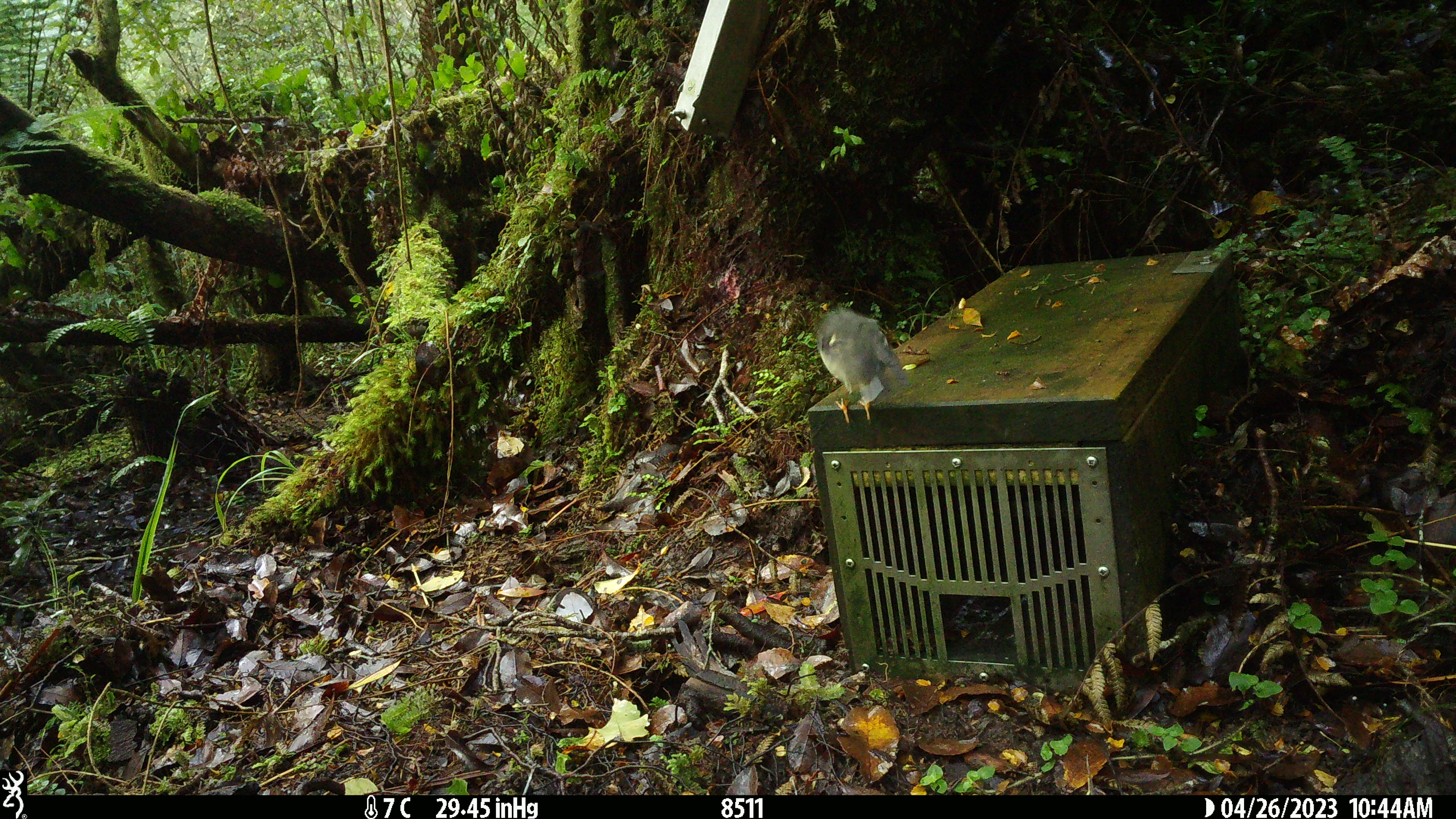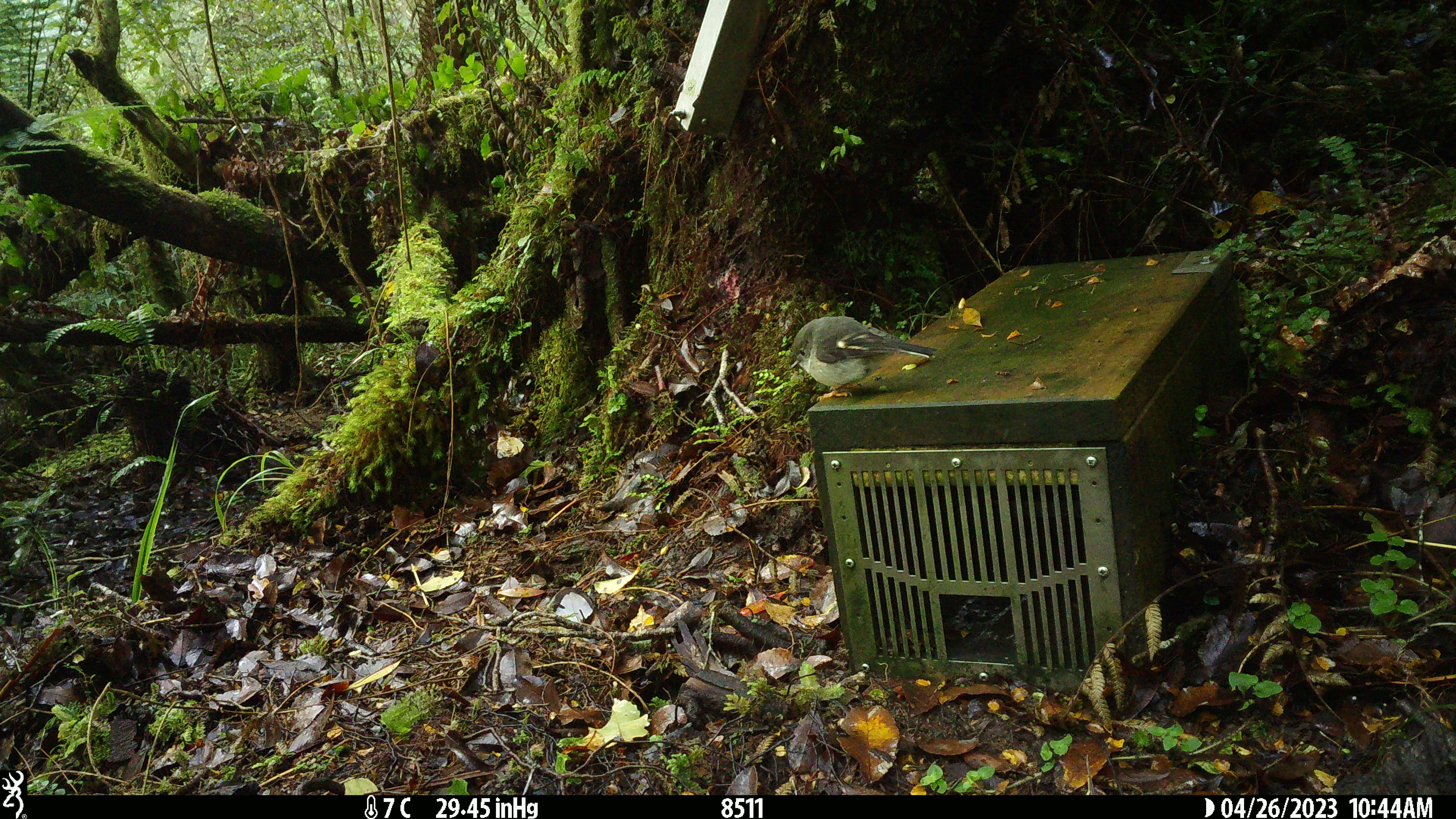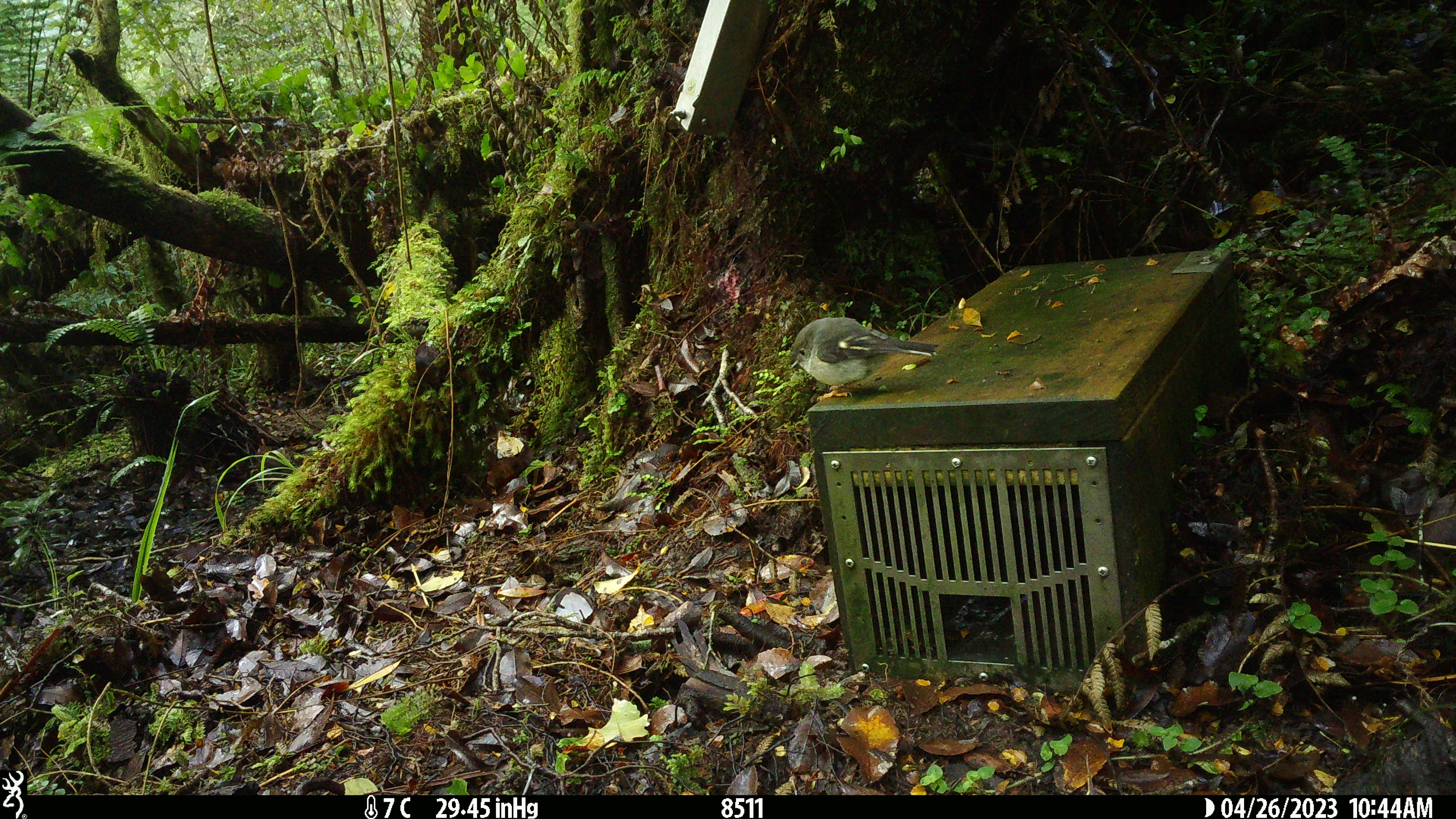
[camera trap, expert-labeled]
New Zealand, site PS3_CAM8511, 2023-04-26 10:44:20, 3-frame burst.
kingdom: Animalia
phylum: Chordata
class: Aves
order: Passeriformes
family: Petroicidae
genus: Petroica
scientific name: Petroica macrocephala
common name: tomtit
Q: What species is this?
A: Tomtit (Petroica macrocephala).